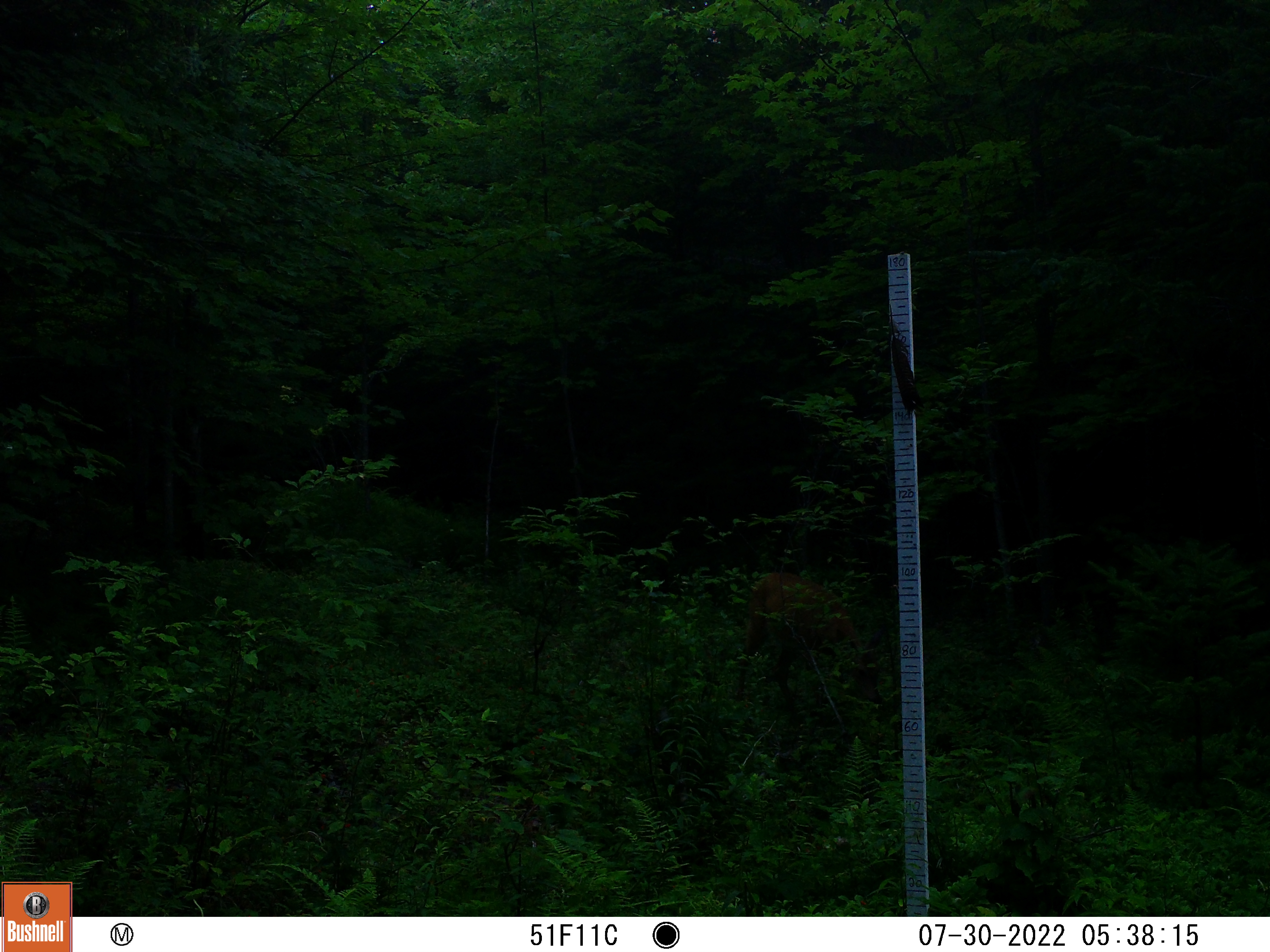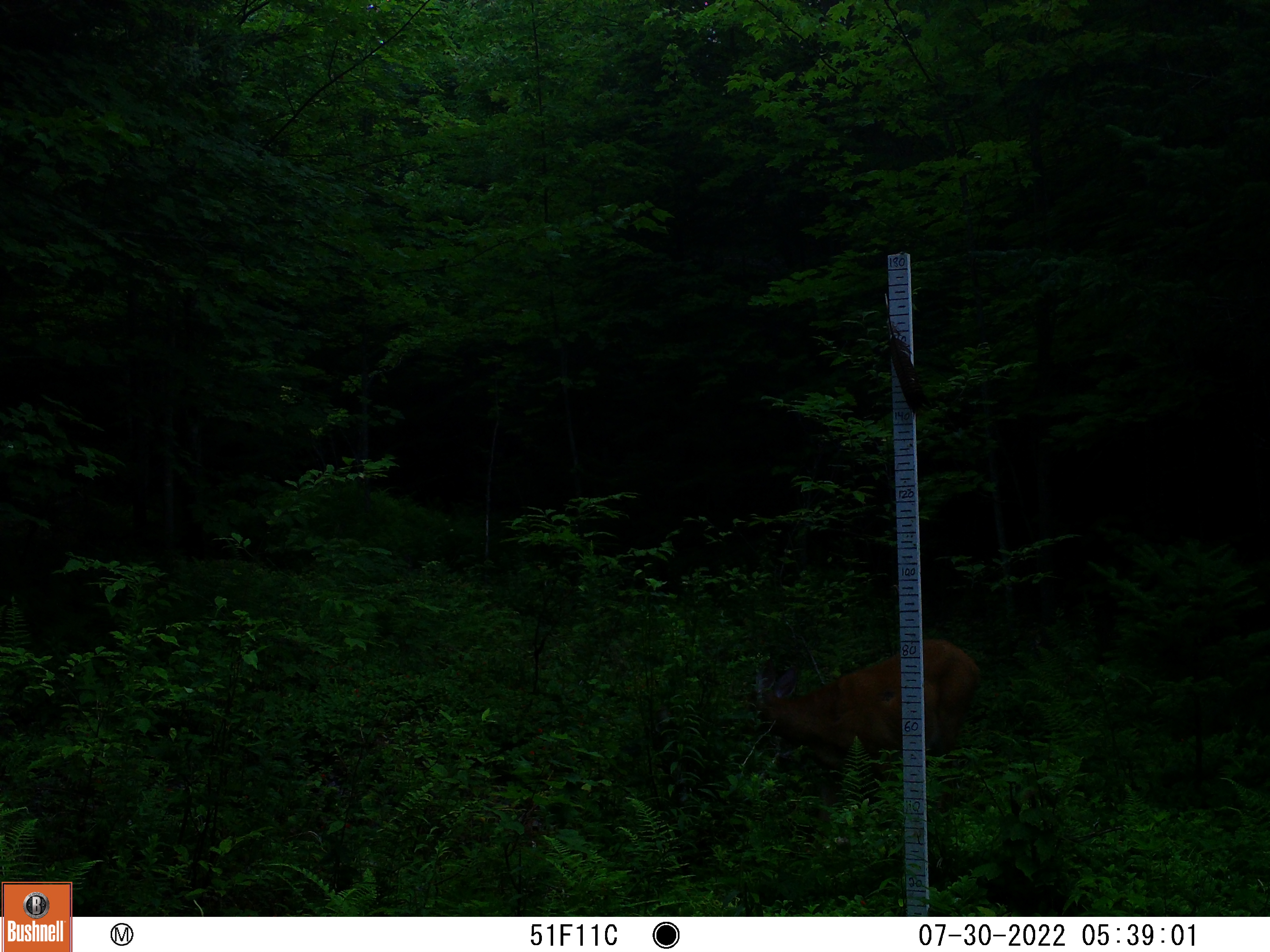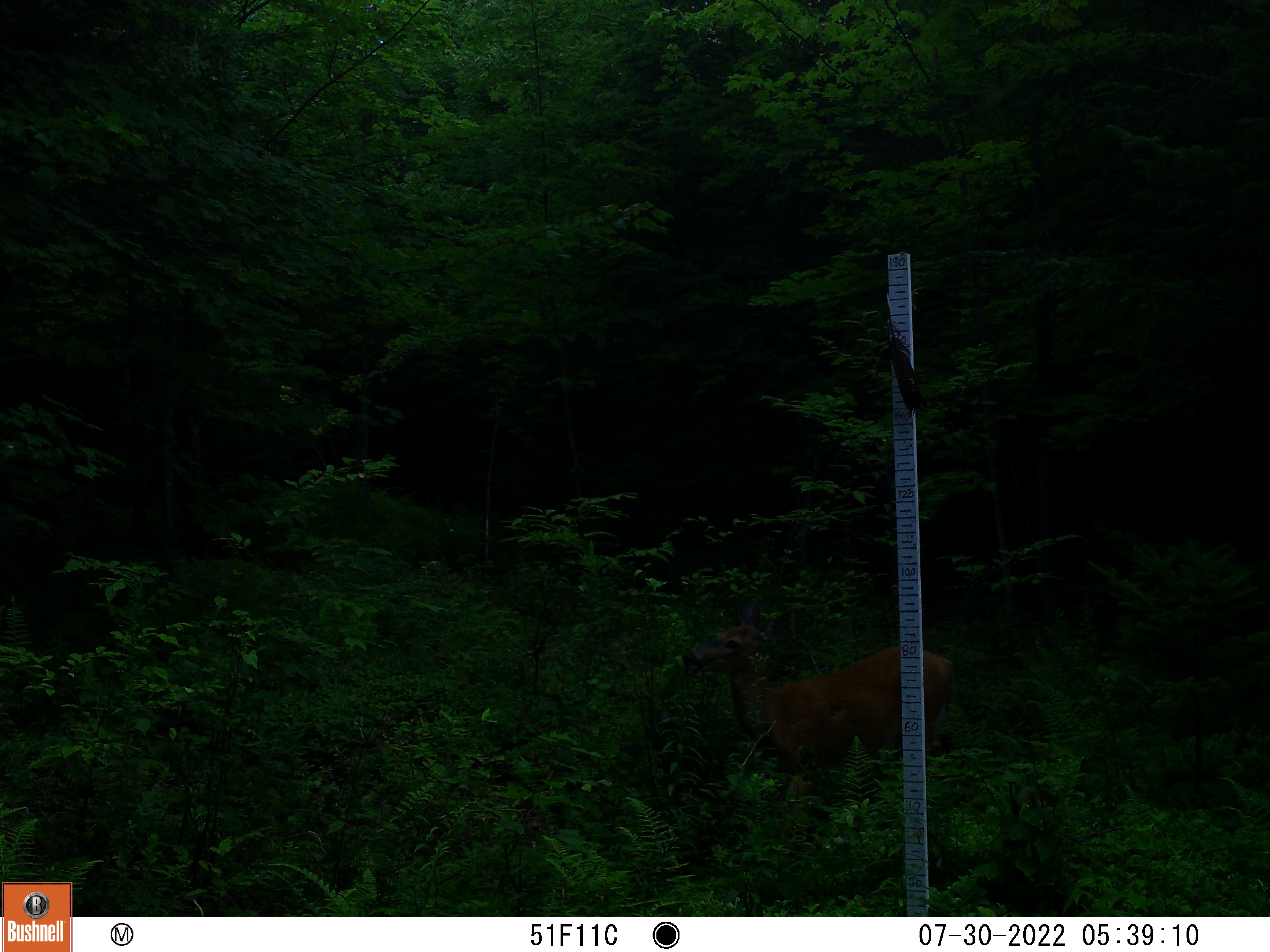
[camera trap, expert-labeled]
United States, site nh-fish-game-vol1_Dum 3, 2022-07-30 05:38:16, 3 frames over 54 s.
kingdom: Animalia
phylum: Chordata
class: Mammalia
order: Artiodactyla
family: Cervidae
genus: Odocoileus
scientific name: Odocoileus virginianus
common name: white-tailed deer